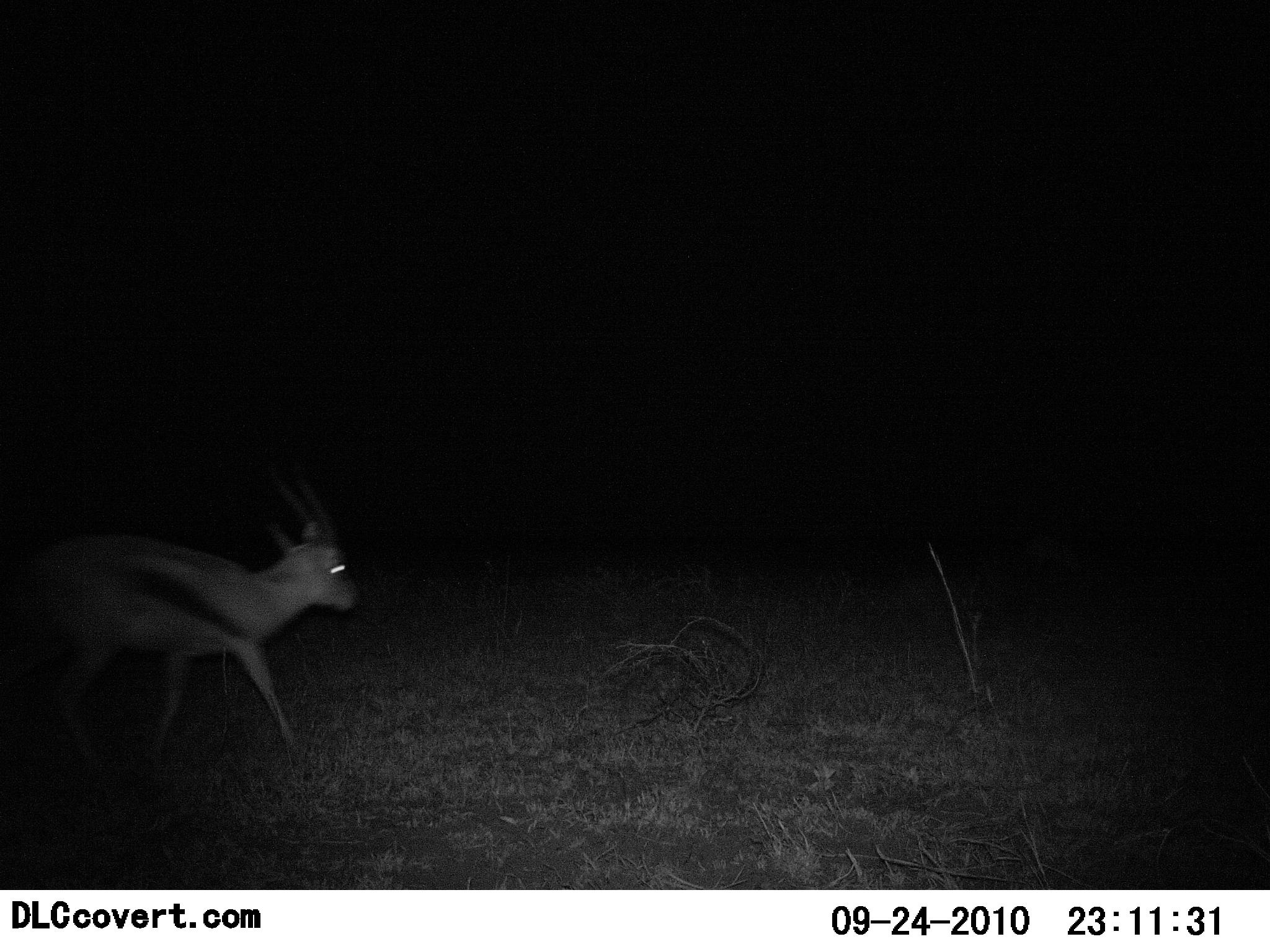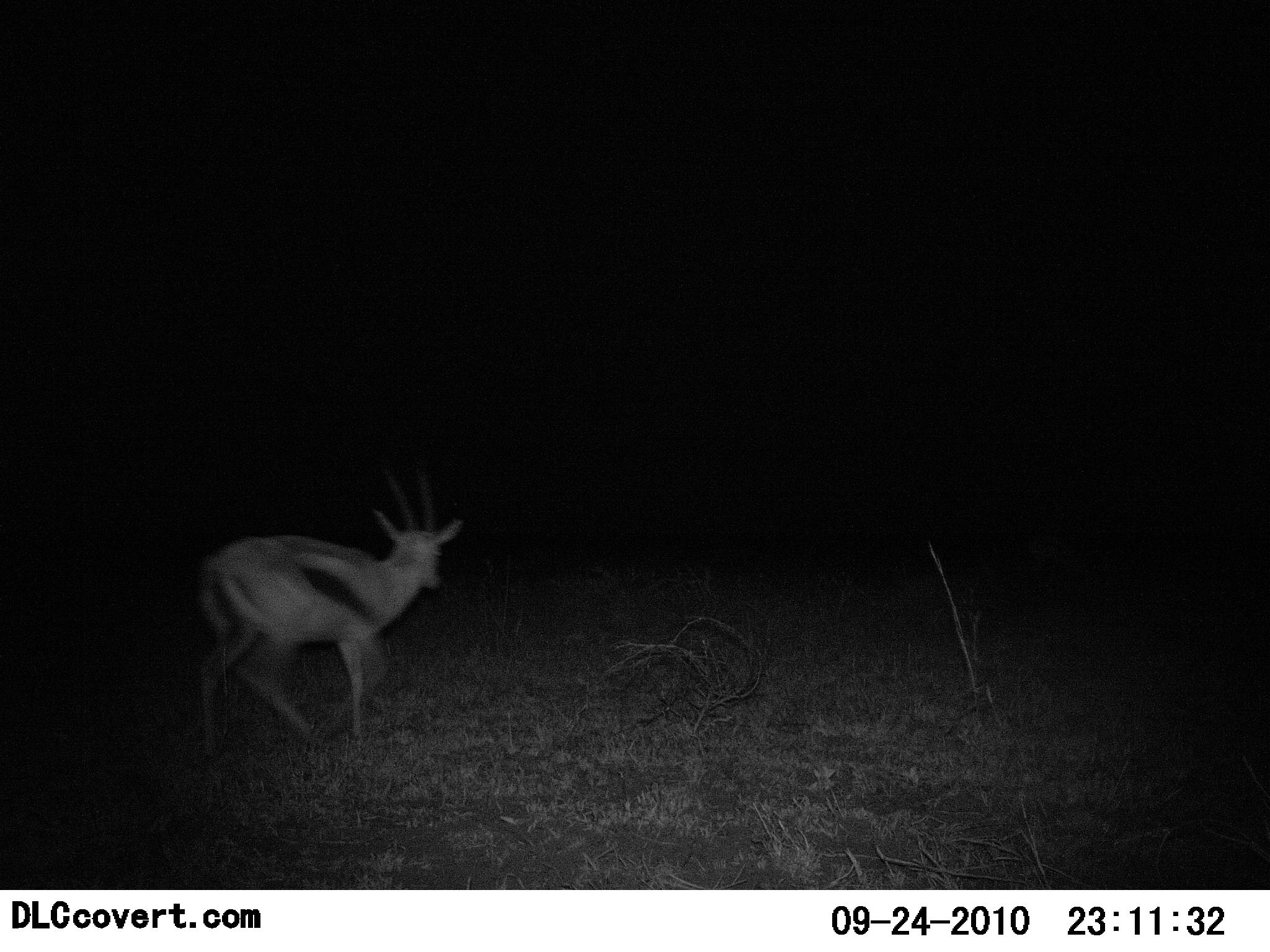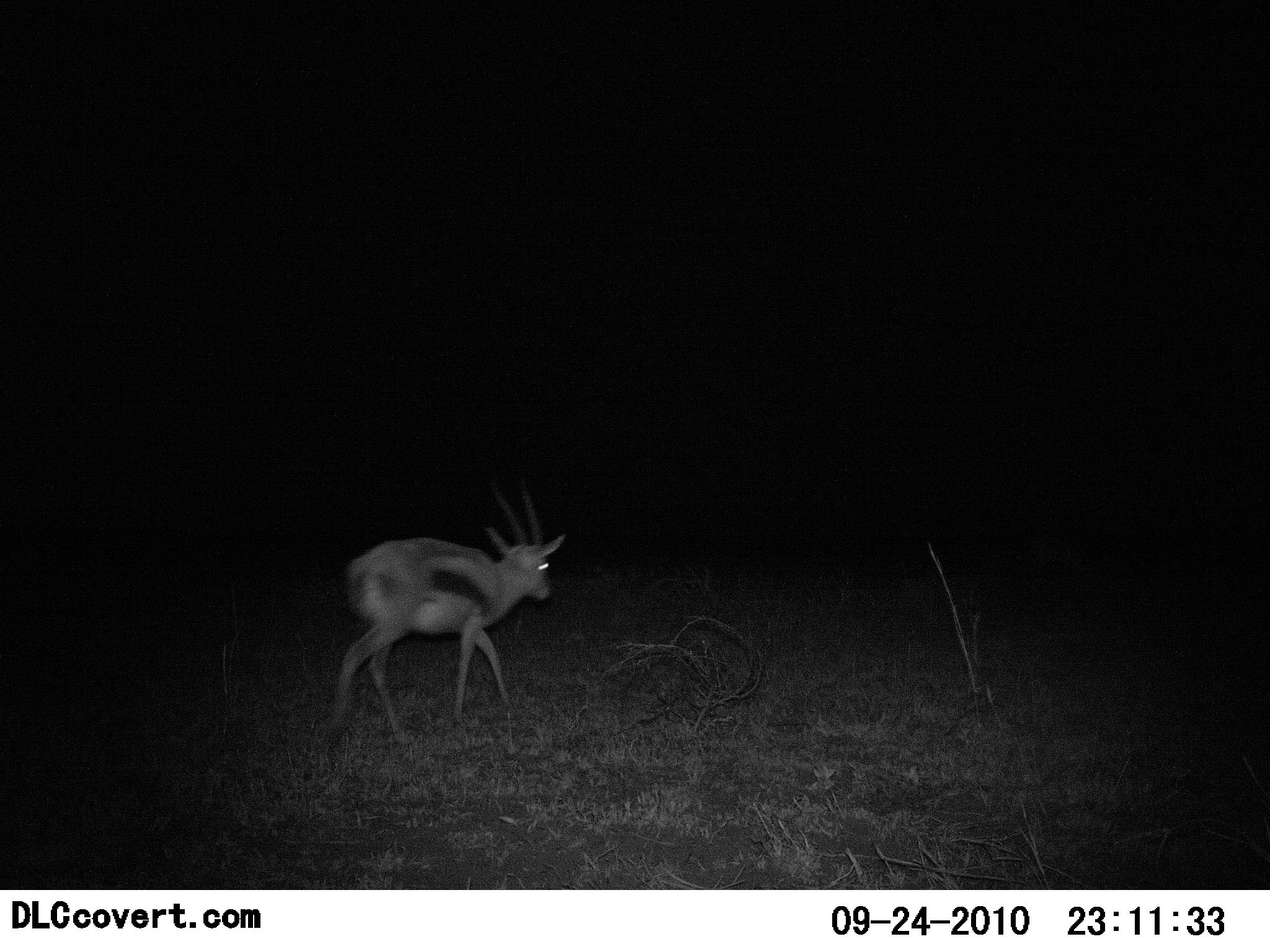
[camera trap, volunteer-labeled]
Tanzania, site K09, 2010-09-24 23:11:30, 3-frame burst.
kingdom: Animalia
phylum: Chordata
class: Mammalia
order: Artiodactyla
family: Bovidae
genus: Eudorcas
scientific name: Eudorcas thomsonii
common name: thomson's gazelle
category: gazellethomsons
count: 1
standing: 6%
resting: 0%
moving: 100%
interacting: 0%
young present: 0%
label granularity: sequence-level